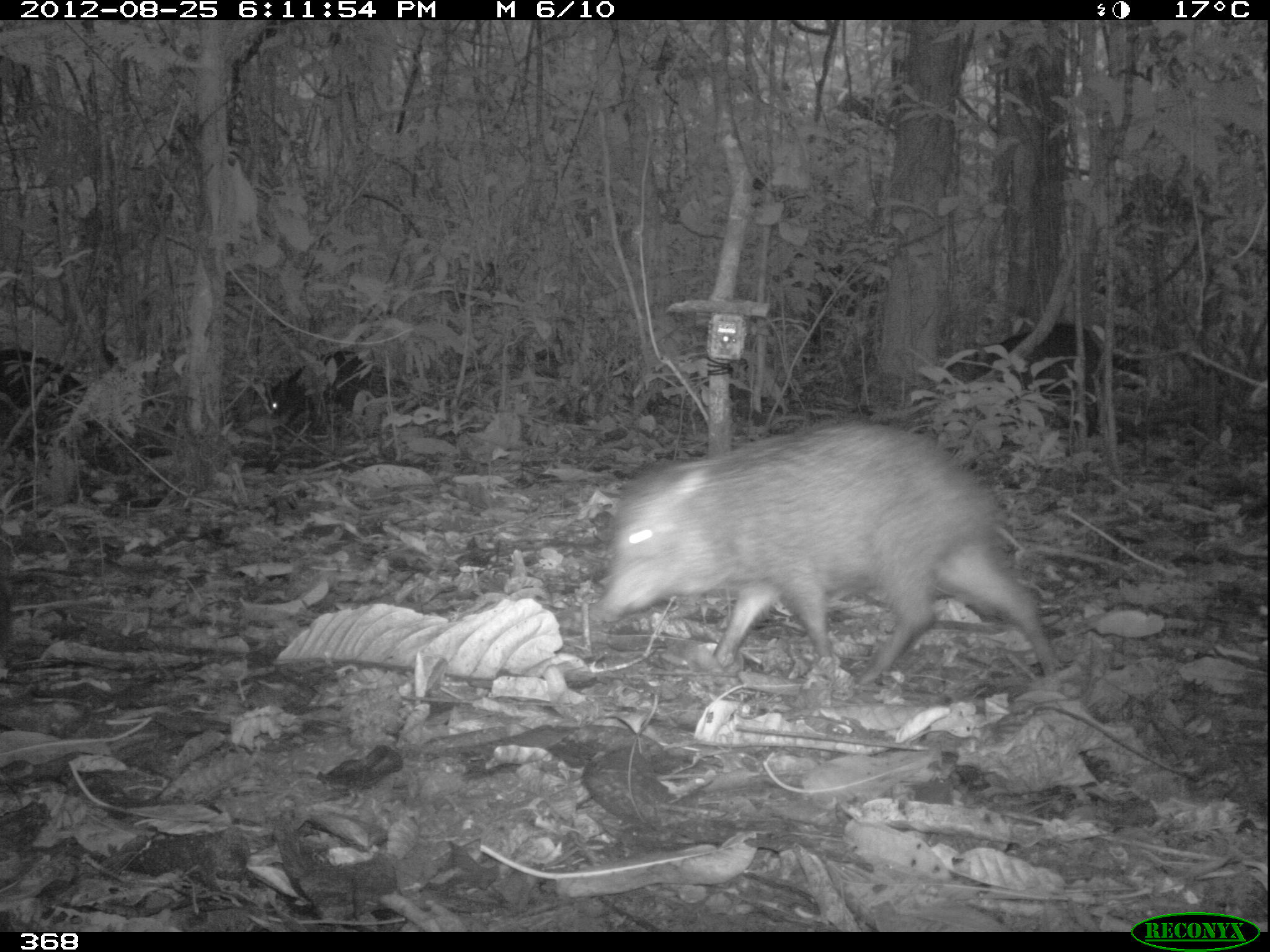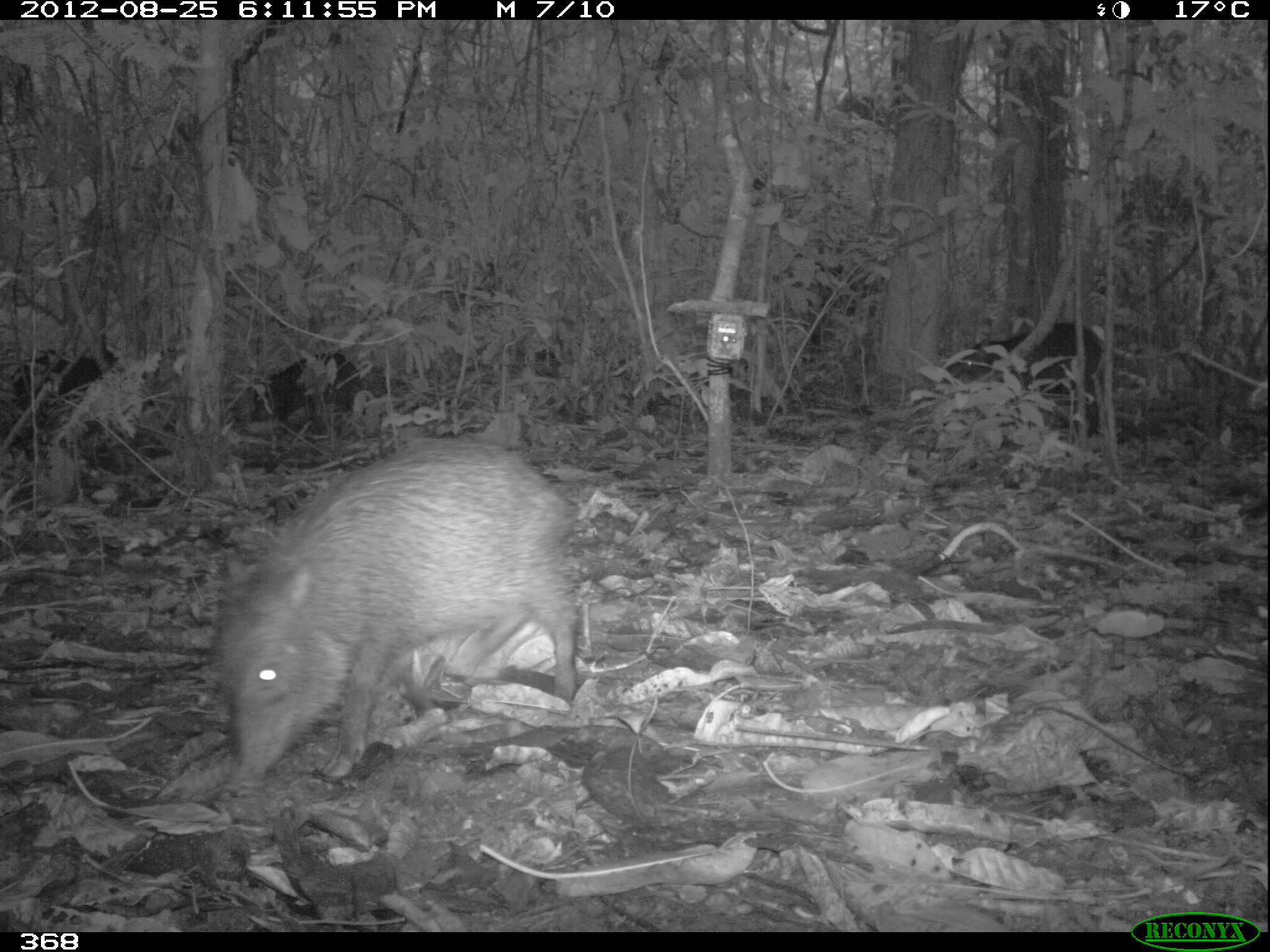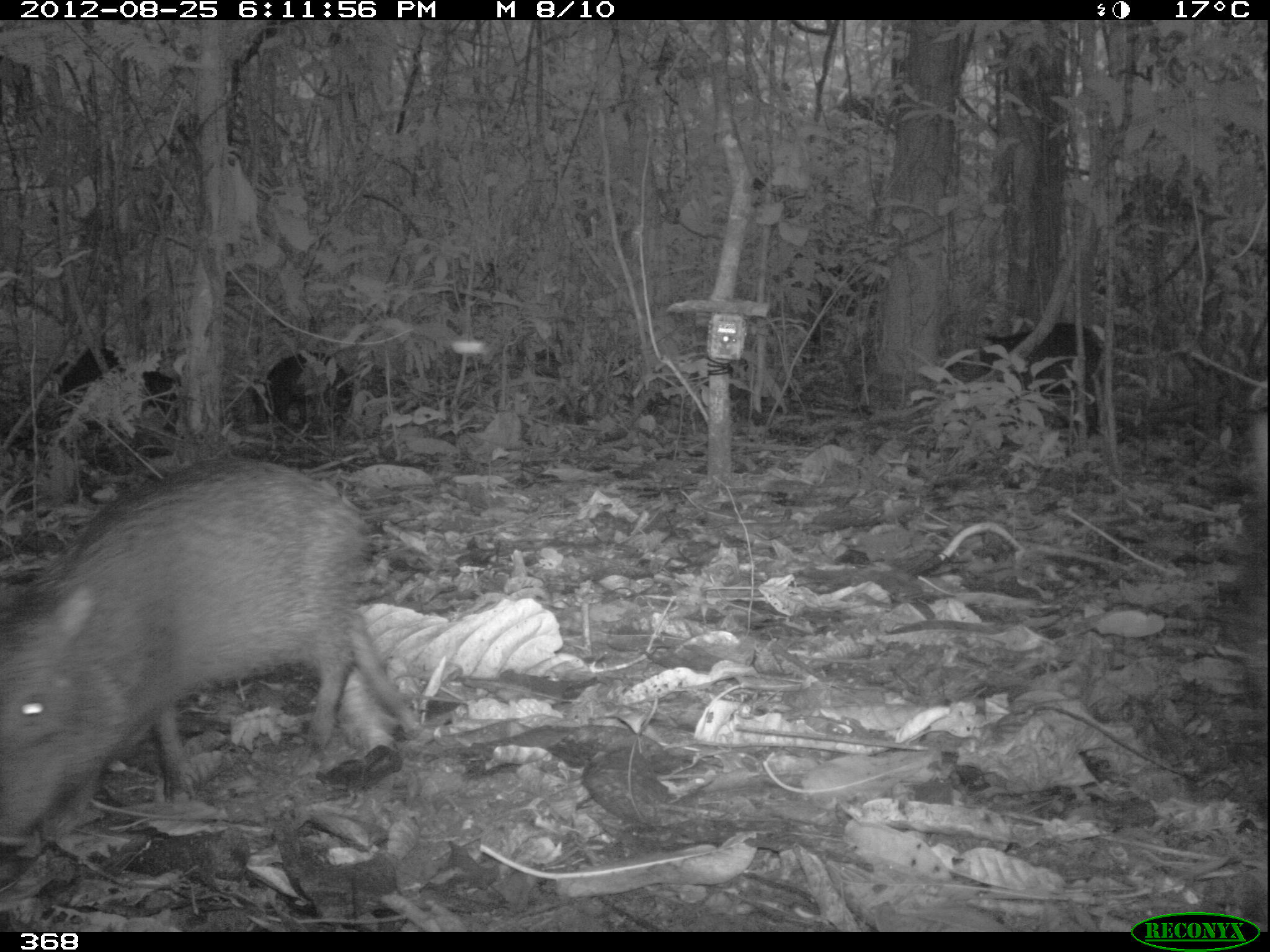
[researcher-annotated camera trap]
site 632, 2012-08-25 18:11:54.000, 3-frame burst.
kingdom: Animalia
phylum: Chordata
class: Mammalia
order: Artiodactyla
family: Tayassuidae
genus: Tayassu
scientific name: Tayassu pecari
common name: white-lipped peccary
Tayassu pecari (white-lipped peccary).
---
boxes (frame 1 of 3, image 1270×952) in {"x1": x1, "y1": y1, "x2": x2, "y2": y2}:
tayassu pecari: {"x1": 593, "y1": 422, "x2": 1052, "y2": 698}; {"x1": 945, "y1": 324, "x2": 1101, "y2": 448}; {"x1": 0, "y1": 345, "x2": 104, "y2": 459}; {"x1": 268, "y1": 346, "x2": 383, "y2": 437}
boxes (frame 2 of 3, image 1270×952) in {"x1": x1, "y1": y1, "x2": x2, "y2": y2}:
tayassu pecari: {"x1": 214, "y1": 434, "x2": 584, "y2": 795}; {"x1": 938, "y1": 320, "x2": 1102, "y2": 440}; {"x1": 233, "y1": 349, "x2": 361, "y2": 434}; {"x1": 0, "y1": 348, "x2": 99, "y2": 430}; {"x1": 1004, "y1": 314, "x2": 1011, "y2": 323}; {"x1": 66, "y1": 333, "x2": 69, "y2": 334}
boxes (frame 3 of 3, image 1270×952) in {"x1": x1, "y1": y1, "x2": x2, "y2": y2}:
tayassu pecari: {"x1": 0, "y1": 458, "x2": 420, "y2": 863}; {"x1": 1217, "y1": 409, "x2": 1266, "y2": 738}; {"x1": 975, "y1": 316, "x2": 1104, "y2": 439}; {"x1": 59, "y1": 346, "x2": 183, "y2": 450}; {"x1": 251, "y1": 349, "x2": 351, "y2": 447}